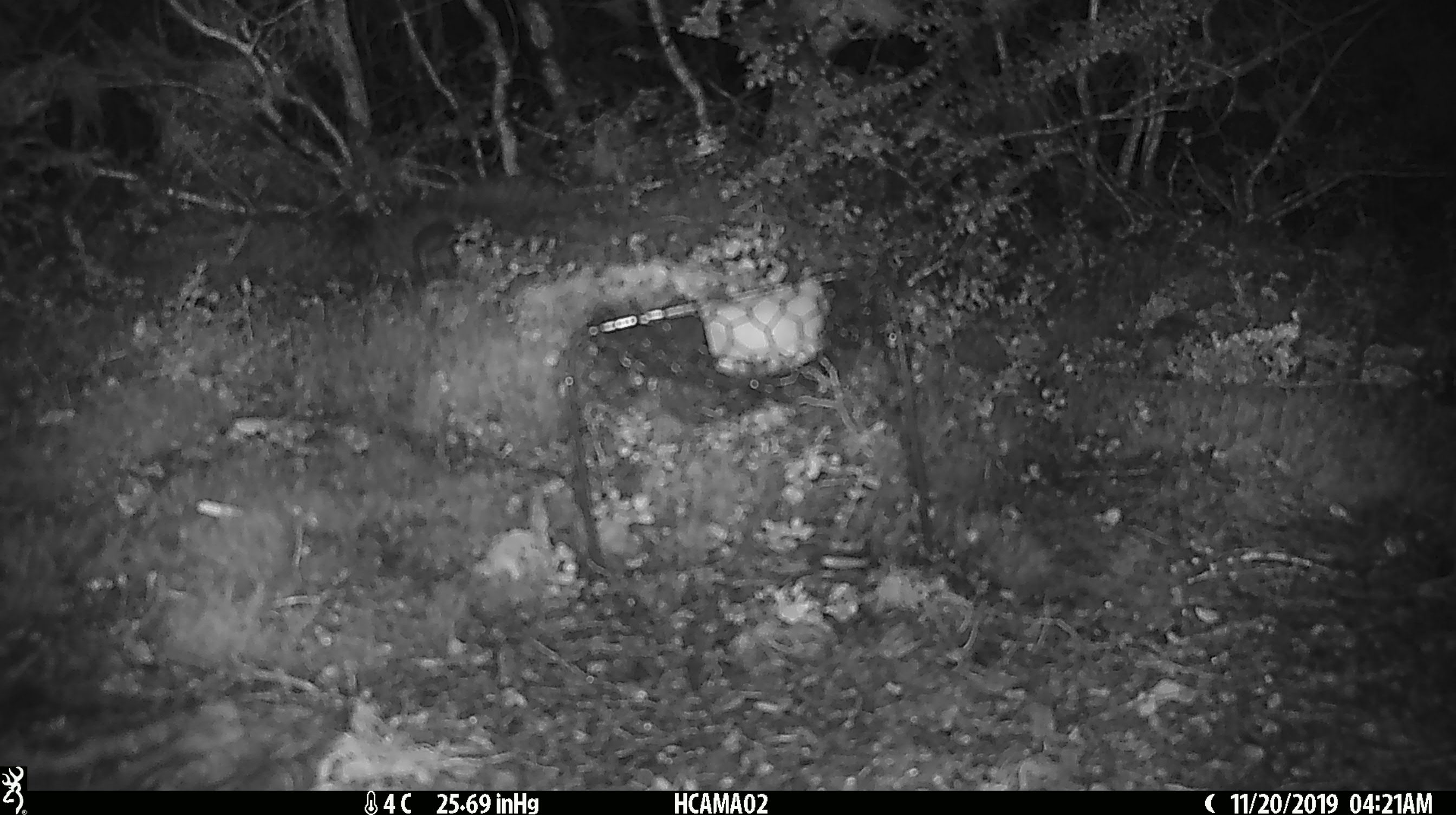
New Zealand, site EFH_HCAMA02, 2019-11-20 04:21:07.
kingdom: Animalia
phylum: Chordata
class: Mammalia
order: Rodentia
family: Muridae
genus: Mus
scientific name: Mus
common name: mouse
Mouse (Mus).